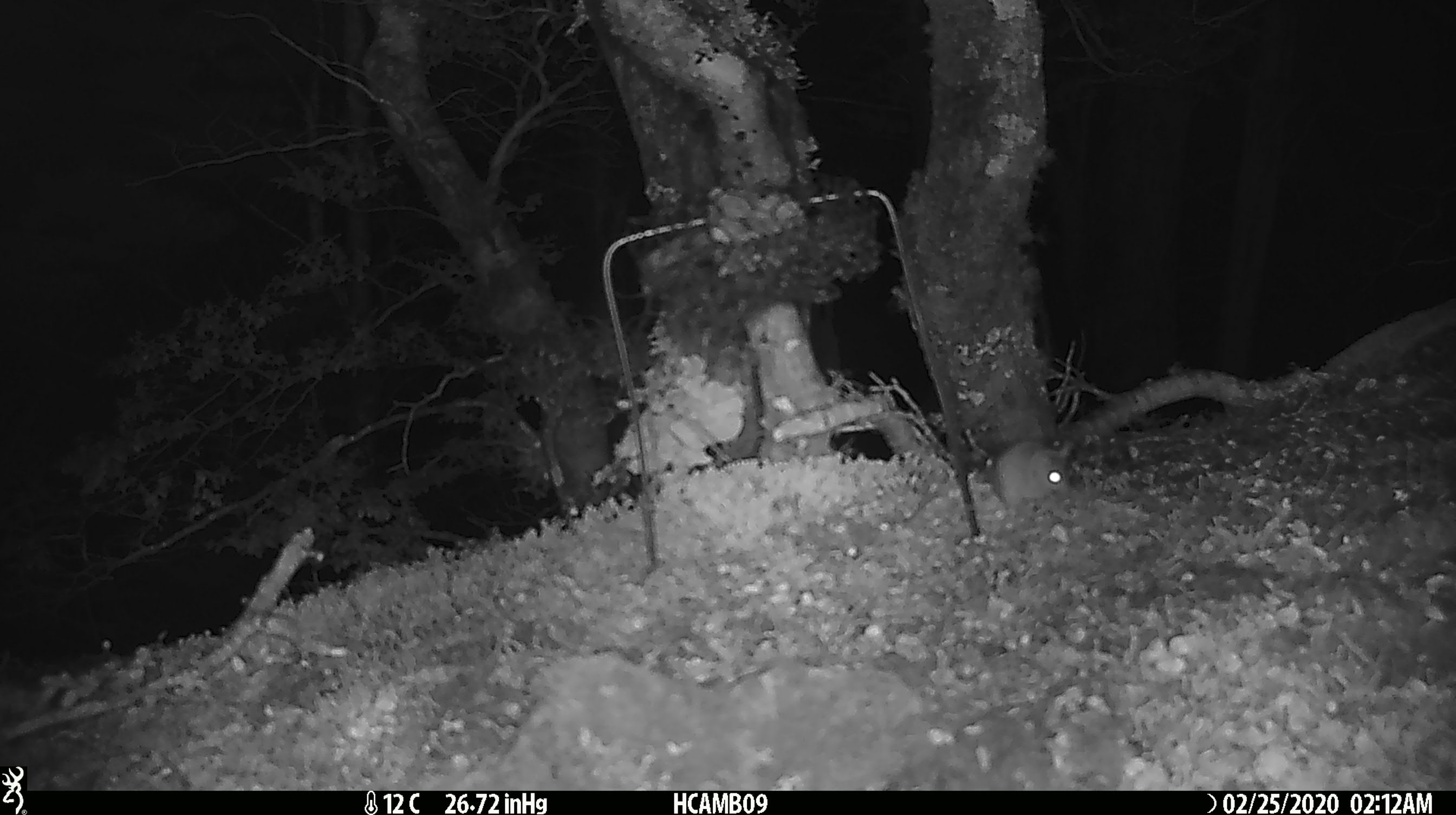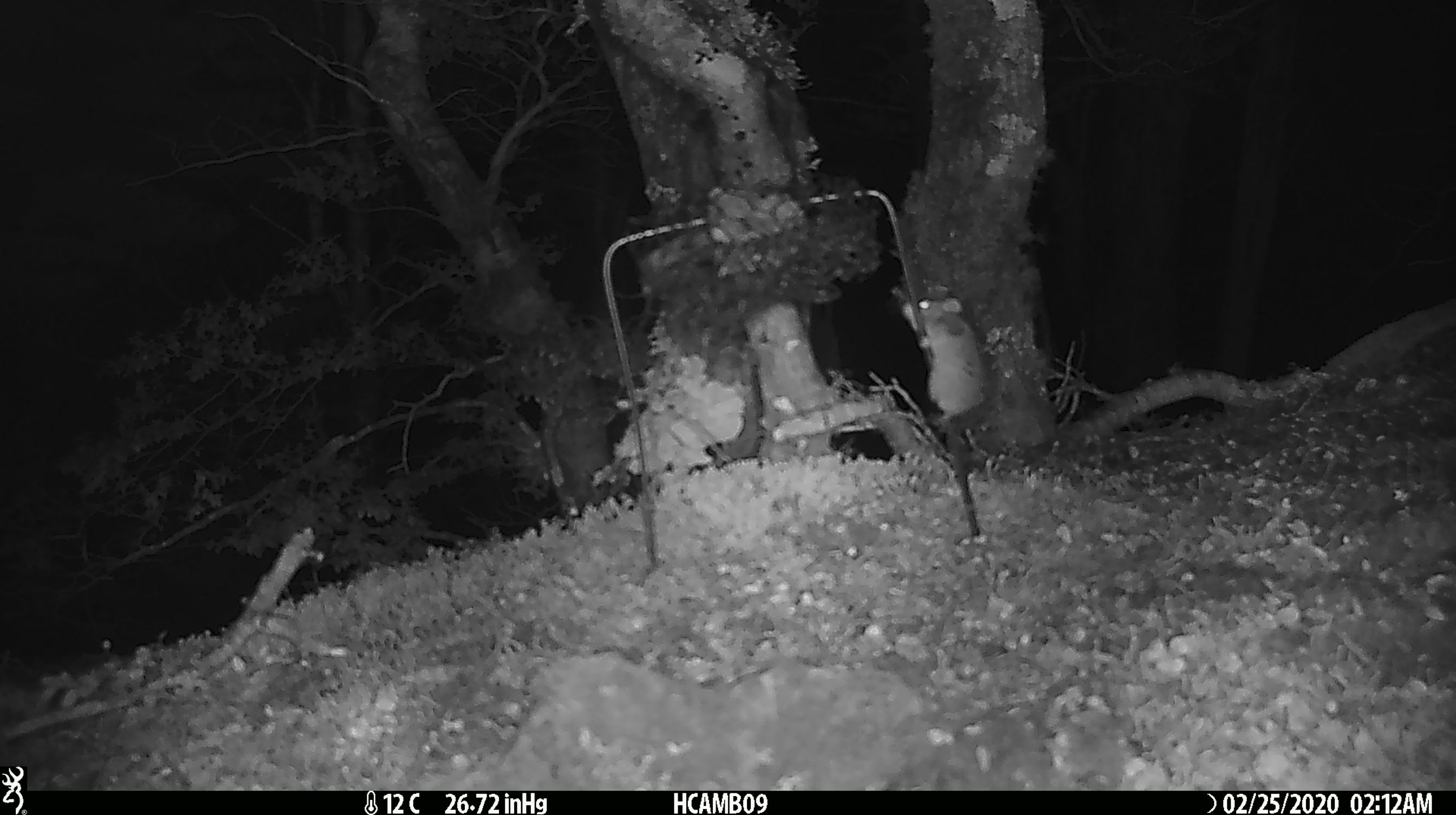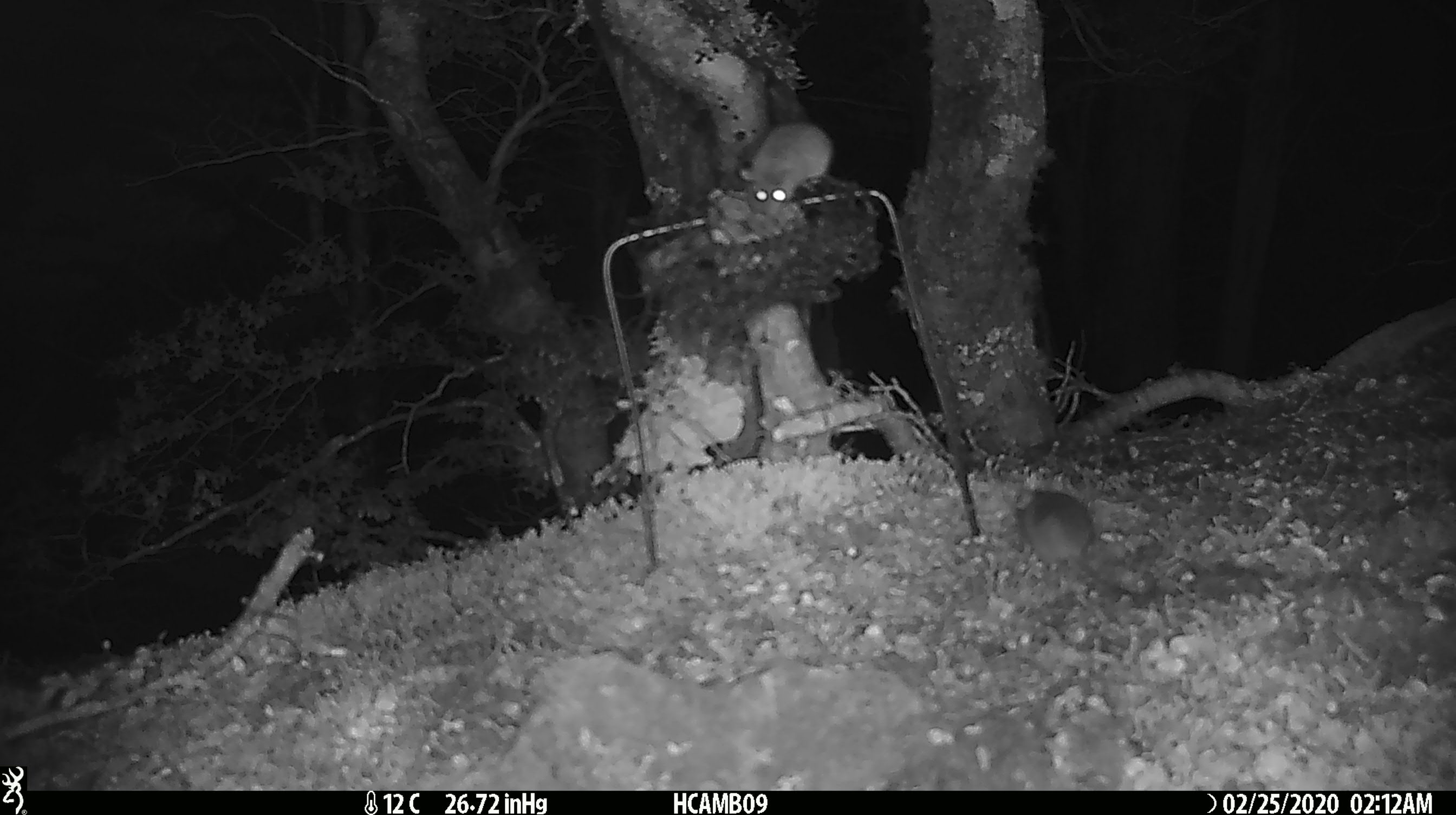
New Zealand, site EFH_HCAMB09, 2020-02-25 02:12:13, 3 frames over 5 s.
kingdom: Animalia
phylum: Chordata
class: Mammalia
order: Rodentia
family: Muridae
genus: Mus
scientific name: Mus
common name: mouse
Mouse (Mus).